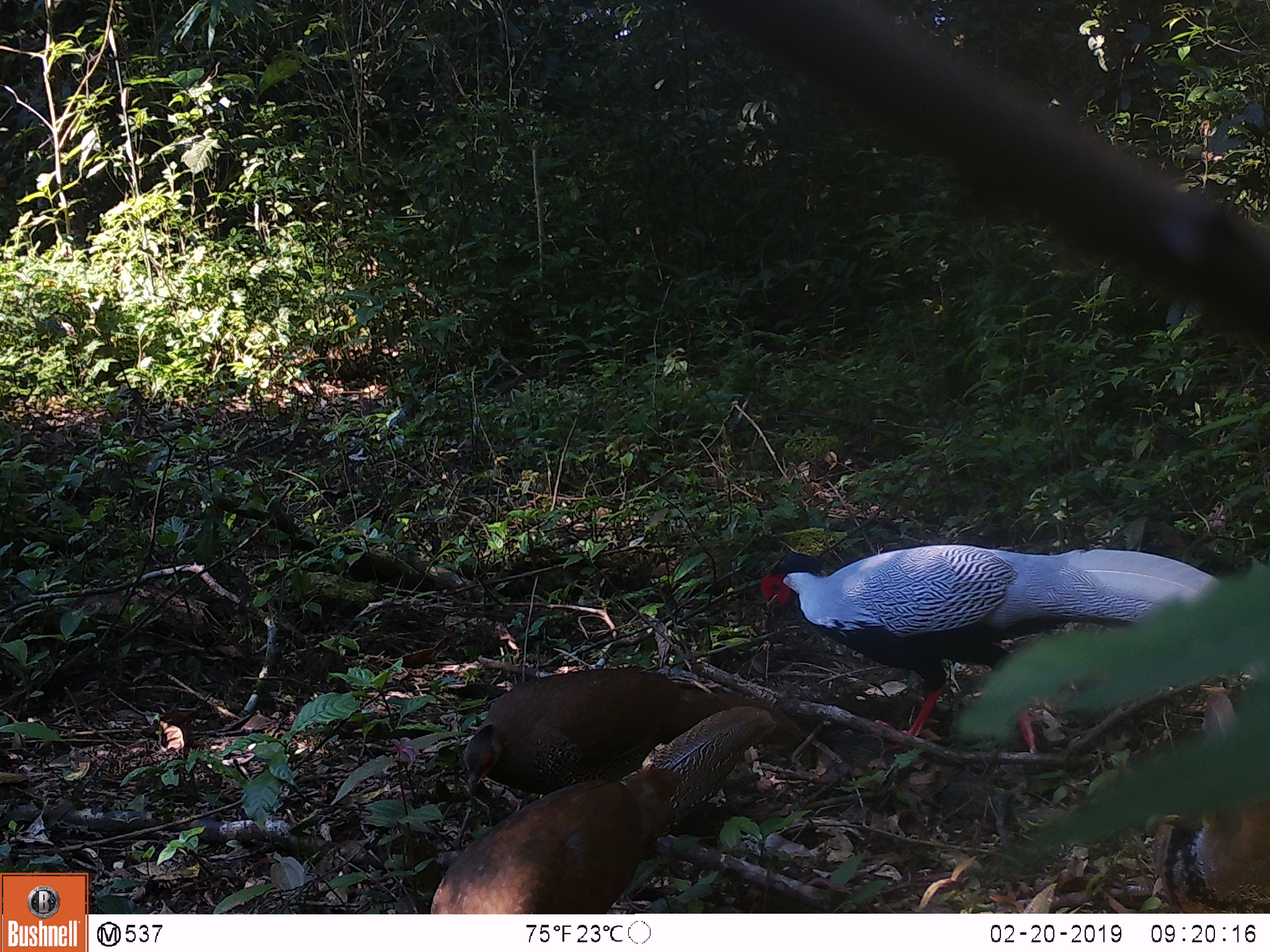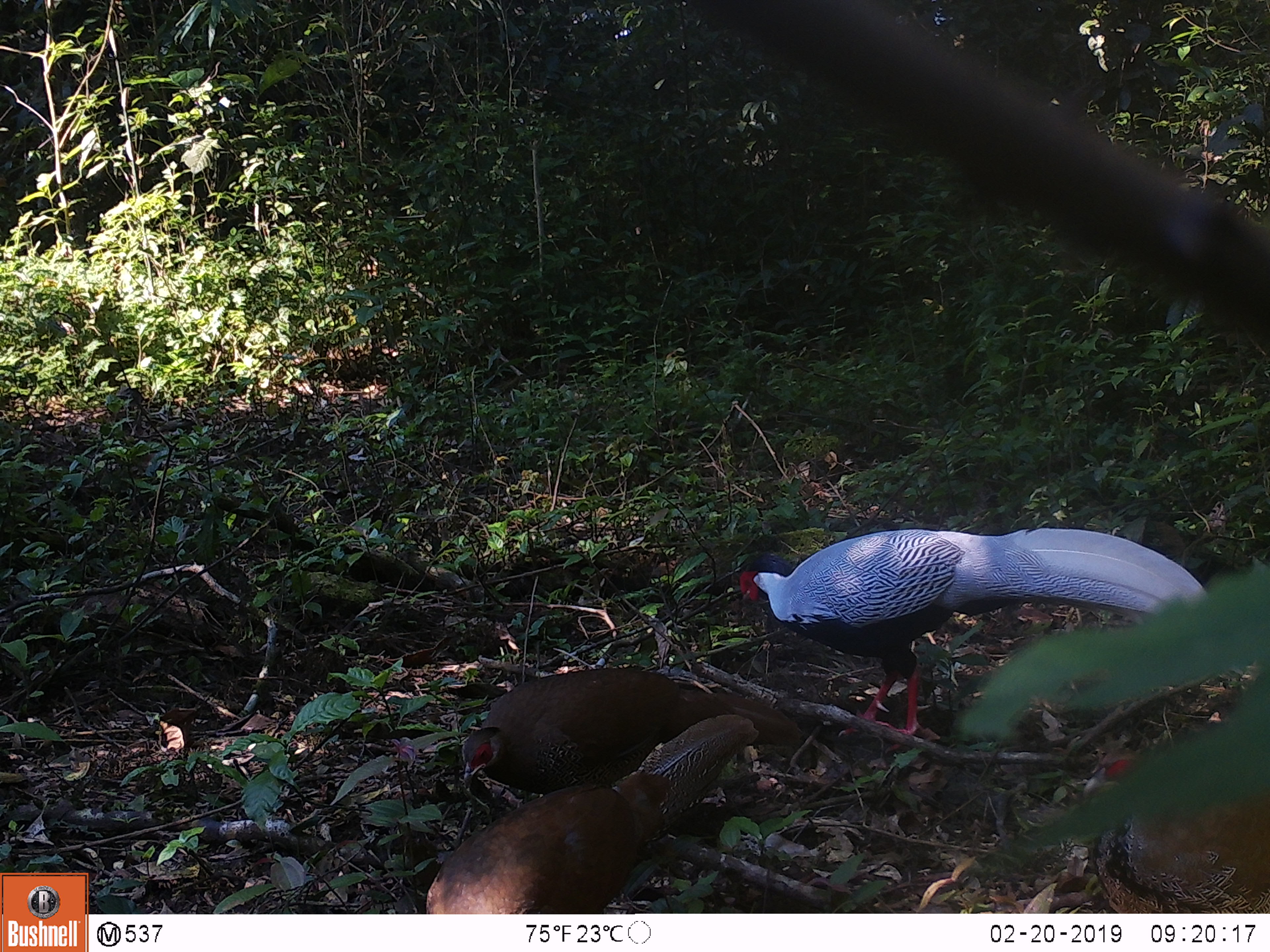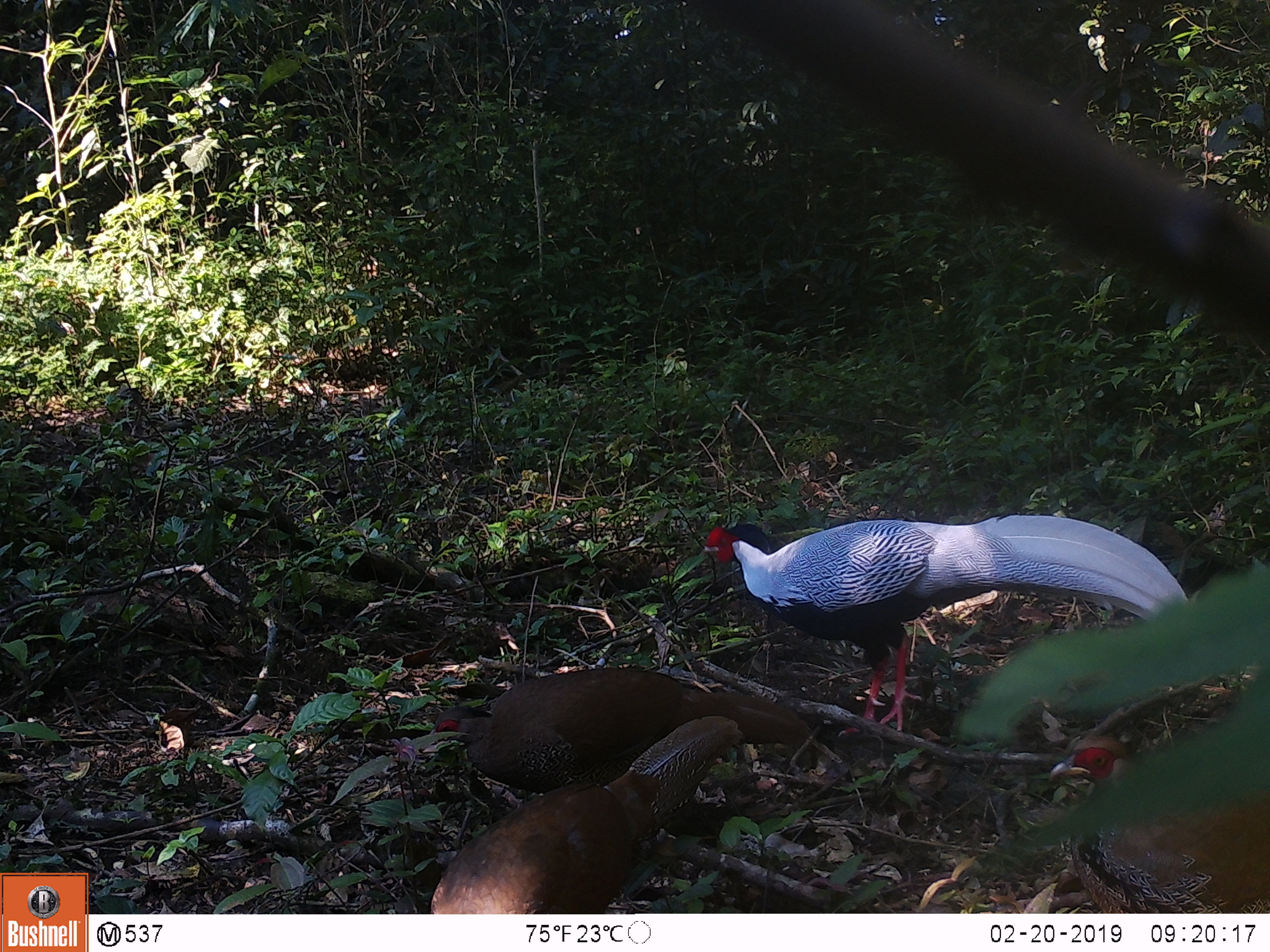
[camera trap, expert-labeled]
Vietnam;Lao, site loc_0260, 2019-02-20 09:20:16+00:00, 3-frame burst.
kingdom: Animalia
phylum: Chordata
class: Aves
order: Galliformes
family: Phasianidae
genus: Lophura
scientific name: Lophura nycthemera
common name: silver pheasant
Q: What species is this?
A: Silver pheasant (Lophura nycthemera).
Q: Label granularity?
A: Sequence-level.